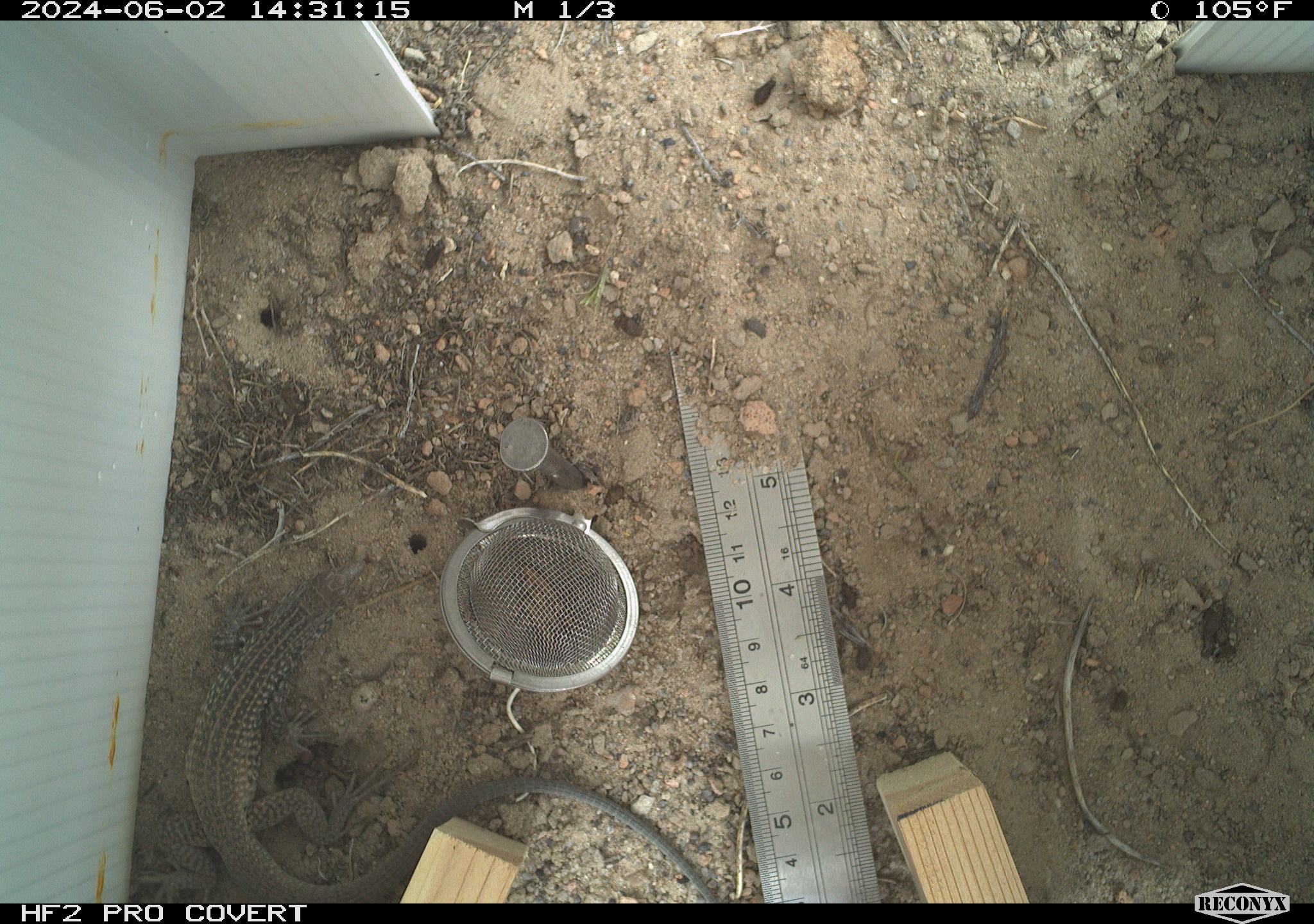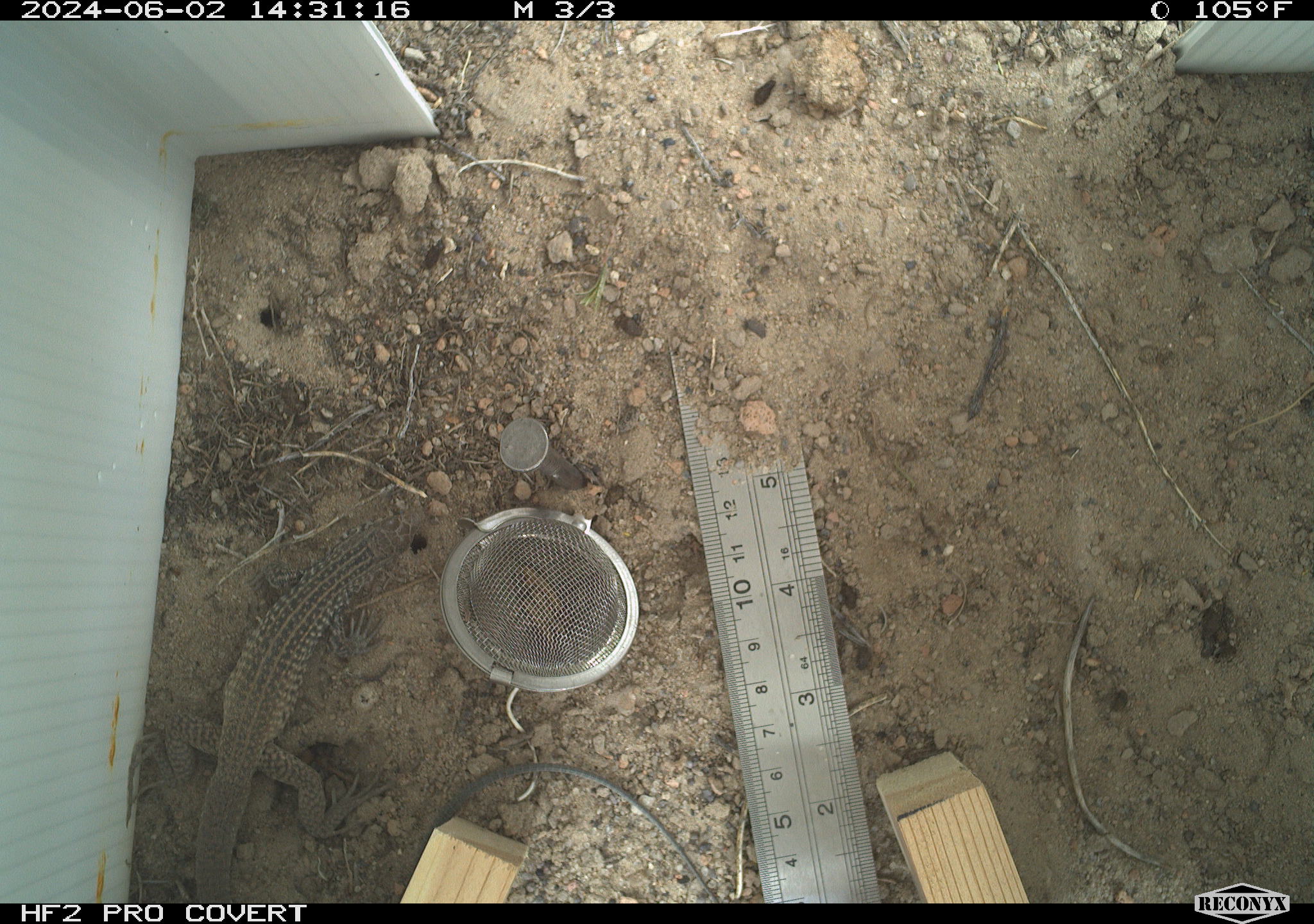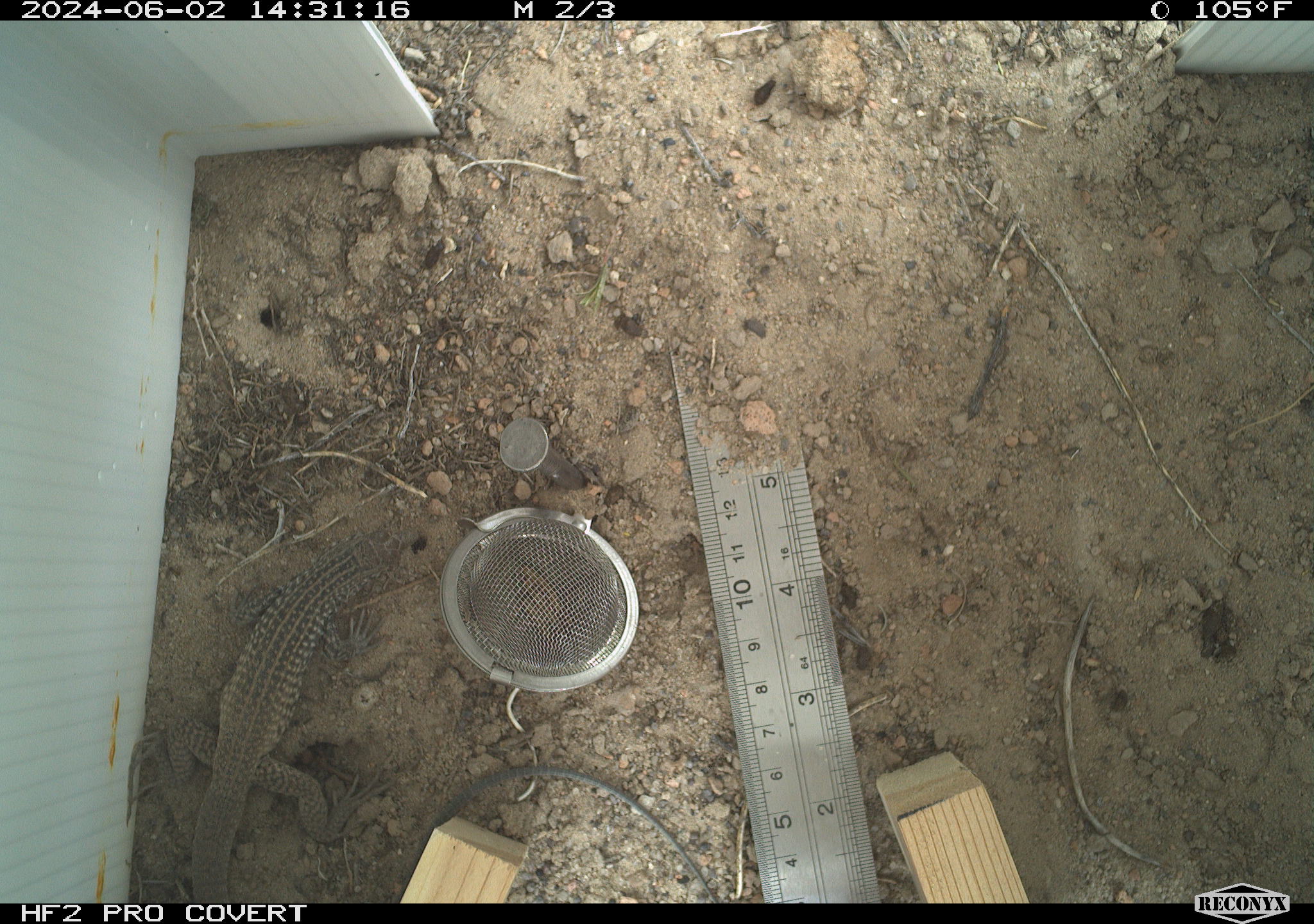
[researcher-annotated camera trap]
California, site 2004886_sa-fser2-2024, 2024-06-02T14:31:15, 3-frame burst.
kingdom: Animalia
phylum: Chordata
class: Reptilia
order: Squamata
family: Teiidae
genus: Aspidoscelis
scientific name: Aspidoscelis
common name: whiptail lizards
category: aspidoscelis species